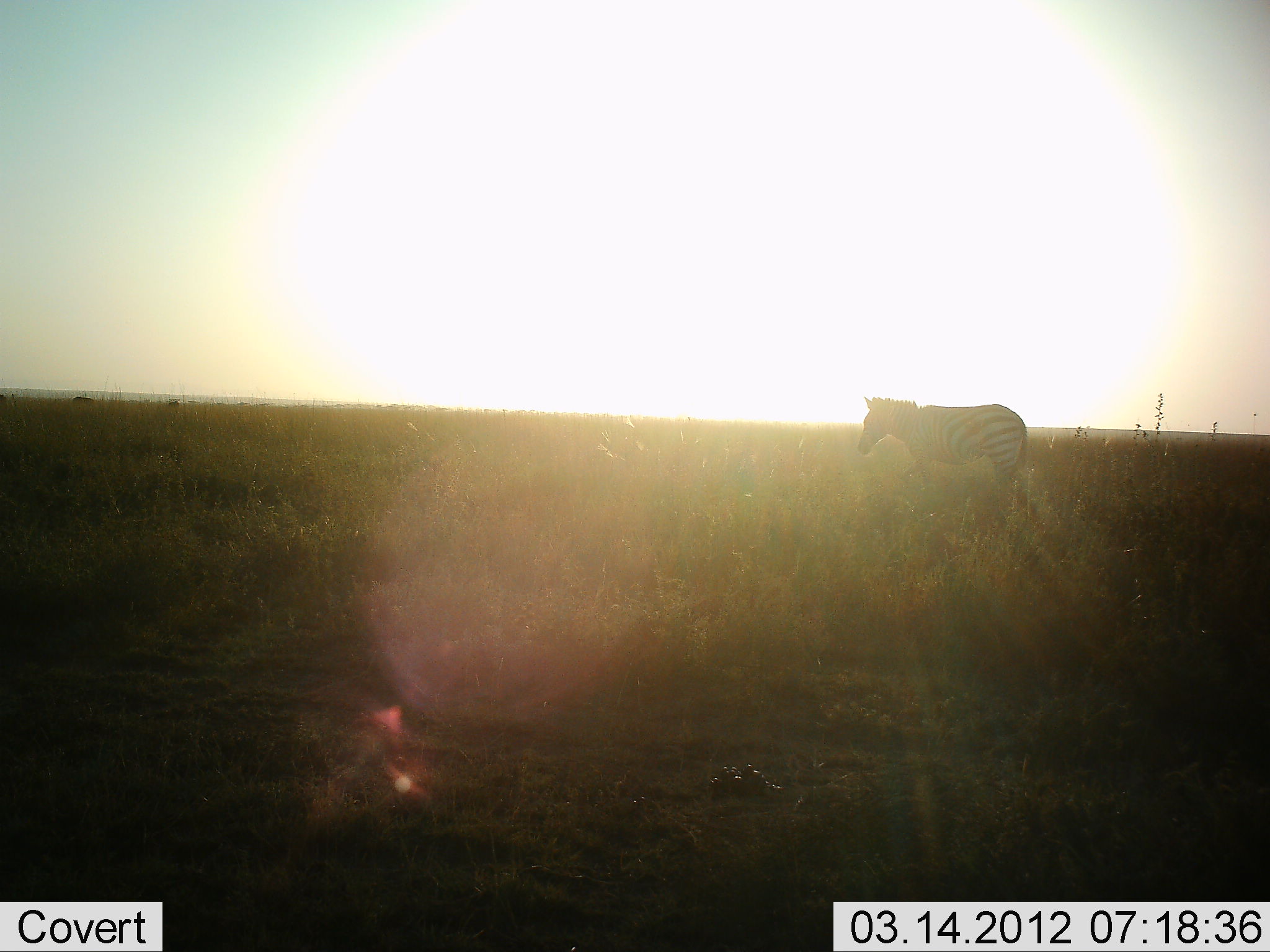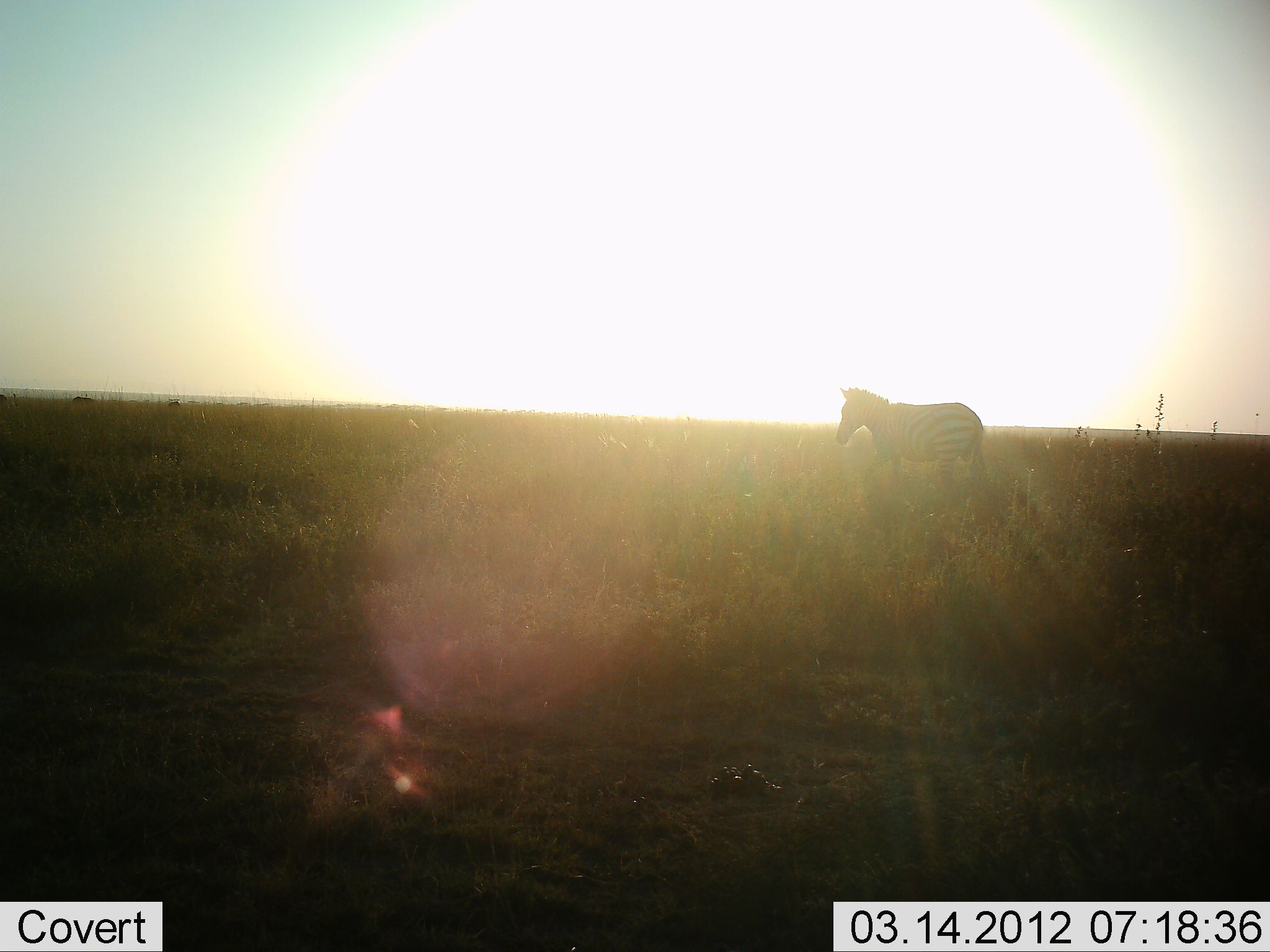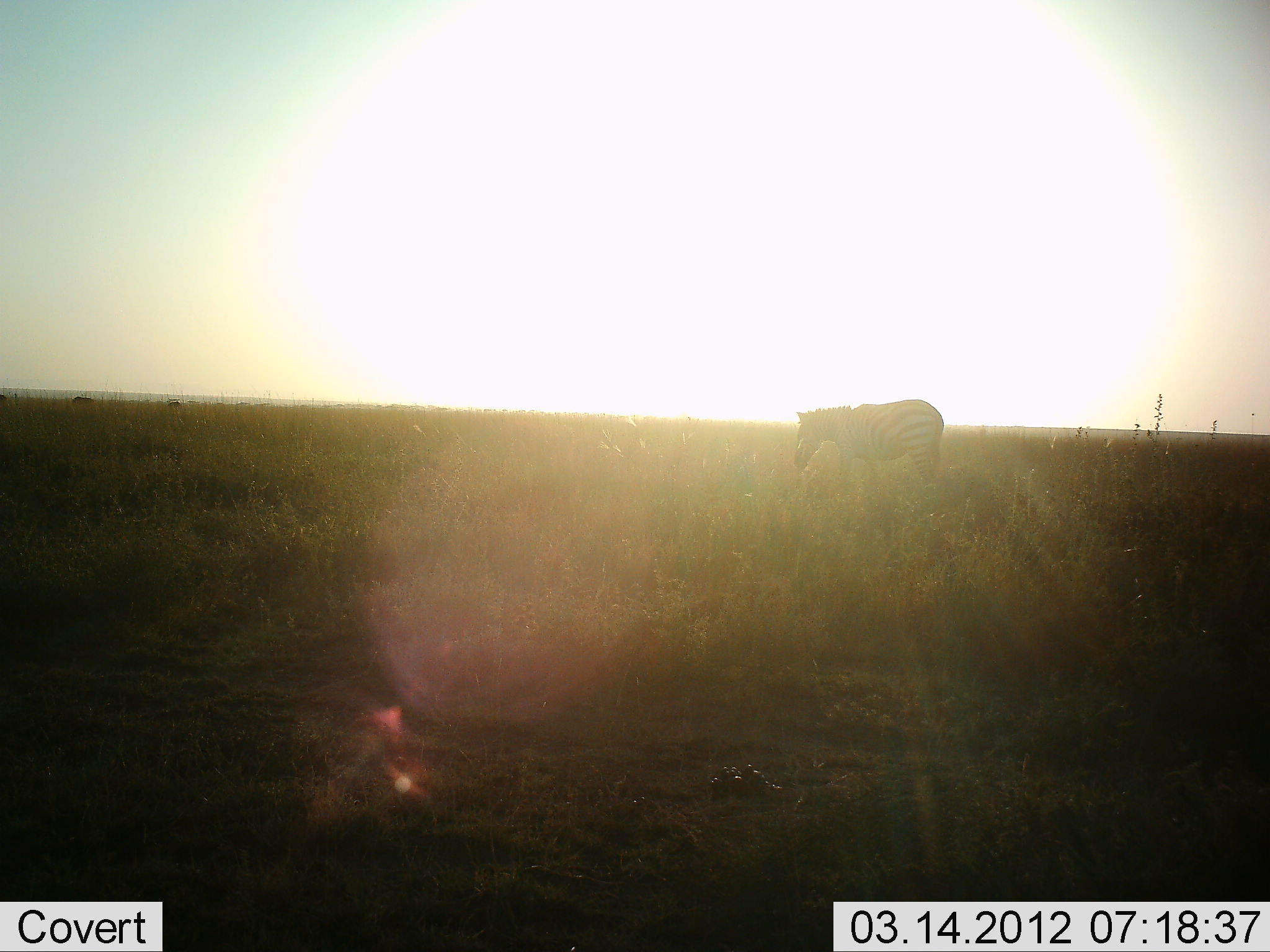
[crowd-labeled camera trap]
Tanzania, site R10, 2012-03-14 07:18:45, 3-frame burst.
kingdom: Animalia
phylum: Chordata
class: Mammalia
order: Perissodactyla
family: Equidae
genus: Equus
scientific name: Equus quagga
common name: plains zebra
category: zebra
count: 1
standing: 6%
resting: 0%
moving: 88%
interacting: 0%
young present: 0%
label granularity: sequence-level